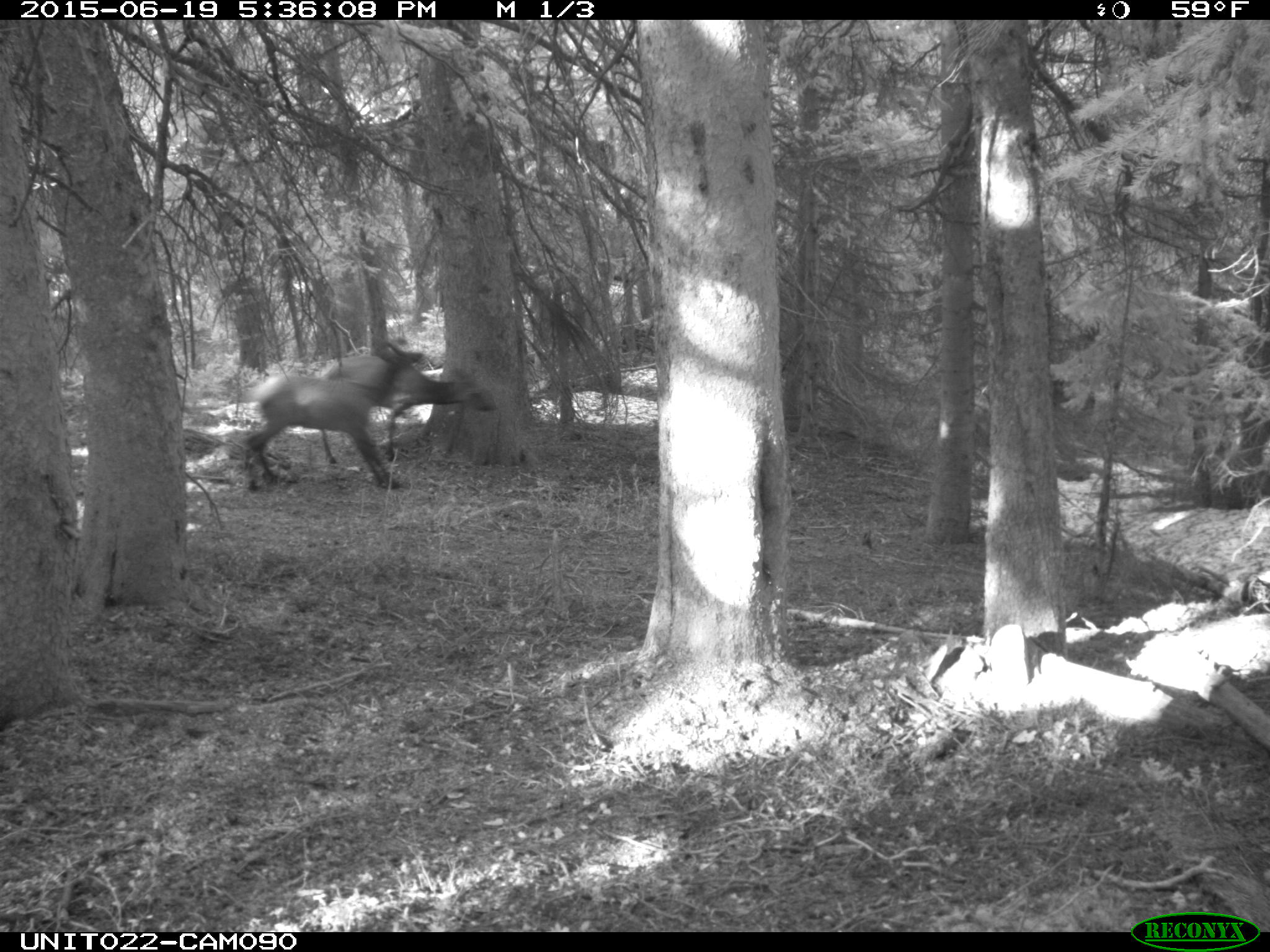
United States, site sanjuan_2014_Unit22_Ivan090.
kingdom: Animalia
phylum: Chordata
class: Mammalia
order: Artiodactyla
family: Cervidae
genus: Cervus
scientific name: Cervus elaphus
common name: red deer